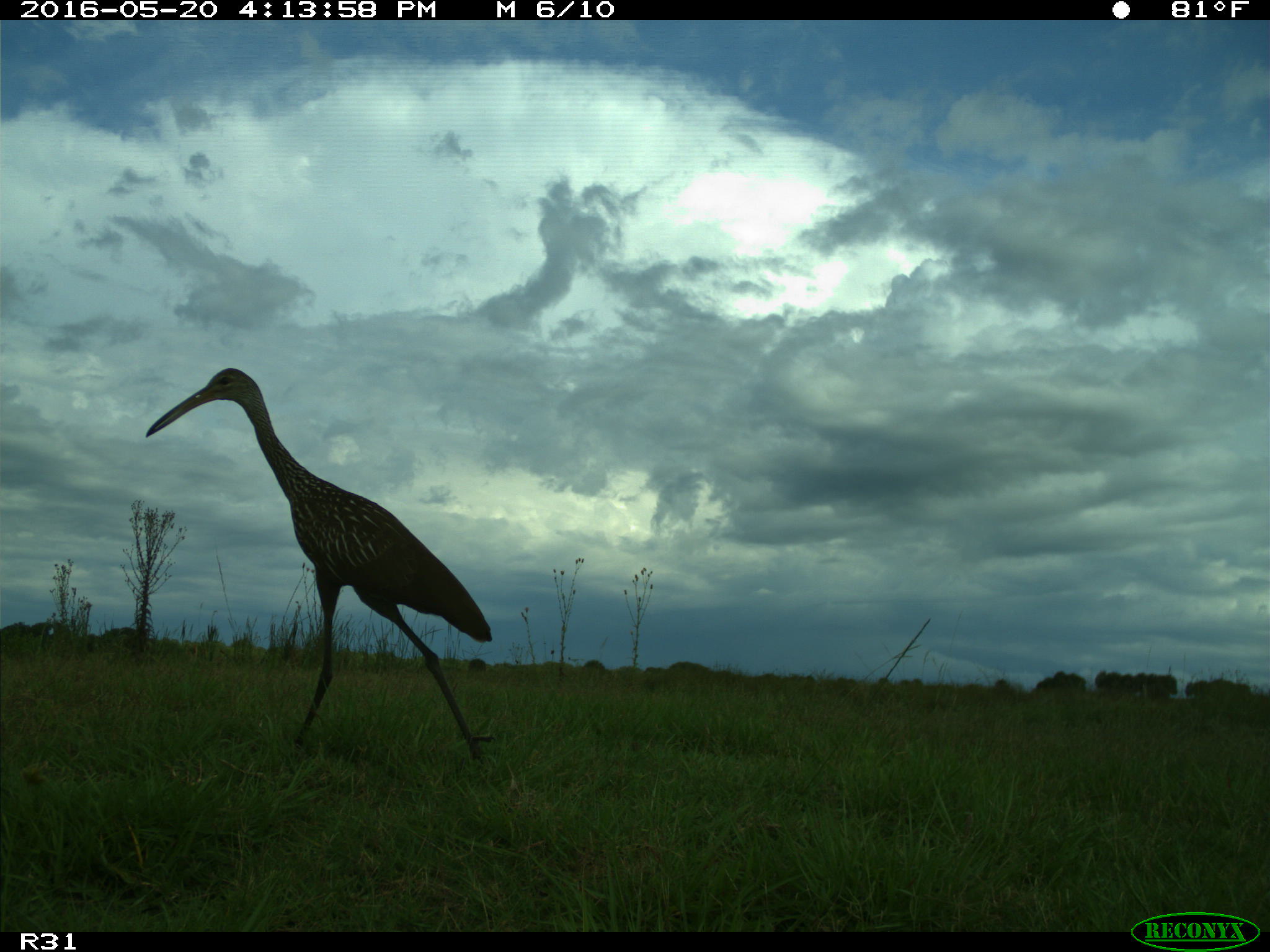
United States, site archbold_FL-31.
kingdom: Animalia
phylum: Chordata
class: Aves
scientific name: Aves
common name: birds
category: unidentified bird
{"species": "unidentified bird (birds) (Aves)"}